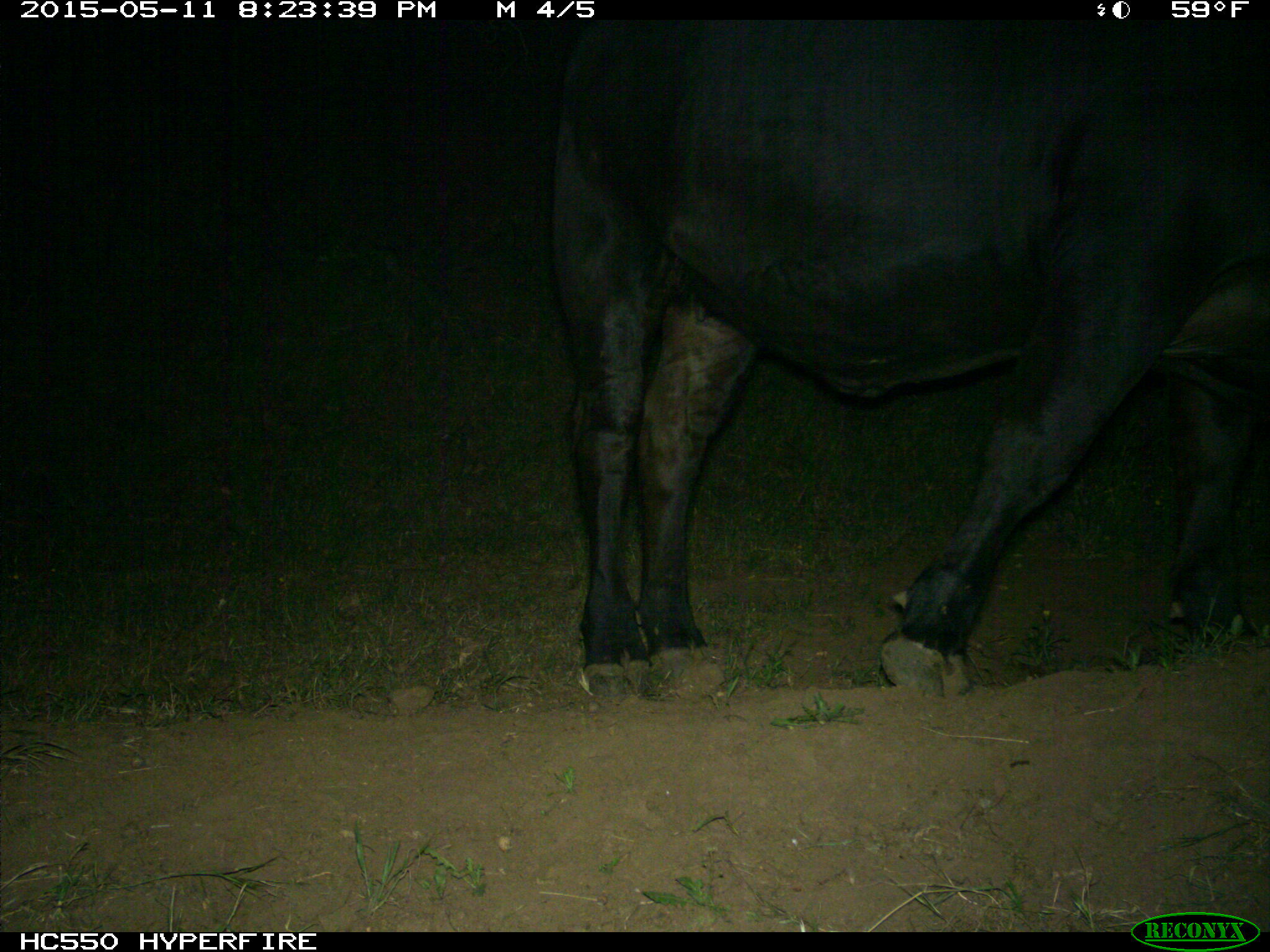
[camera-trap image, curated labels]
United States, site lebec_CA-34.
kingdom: Animalia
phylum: Chordata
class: Mammalia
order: Artiodactyla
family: Bovidae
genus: Bos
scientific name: Bos taurus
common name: domestic cow